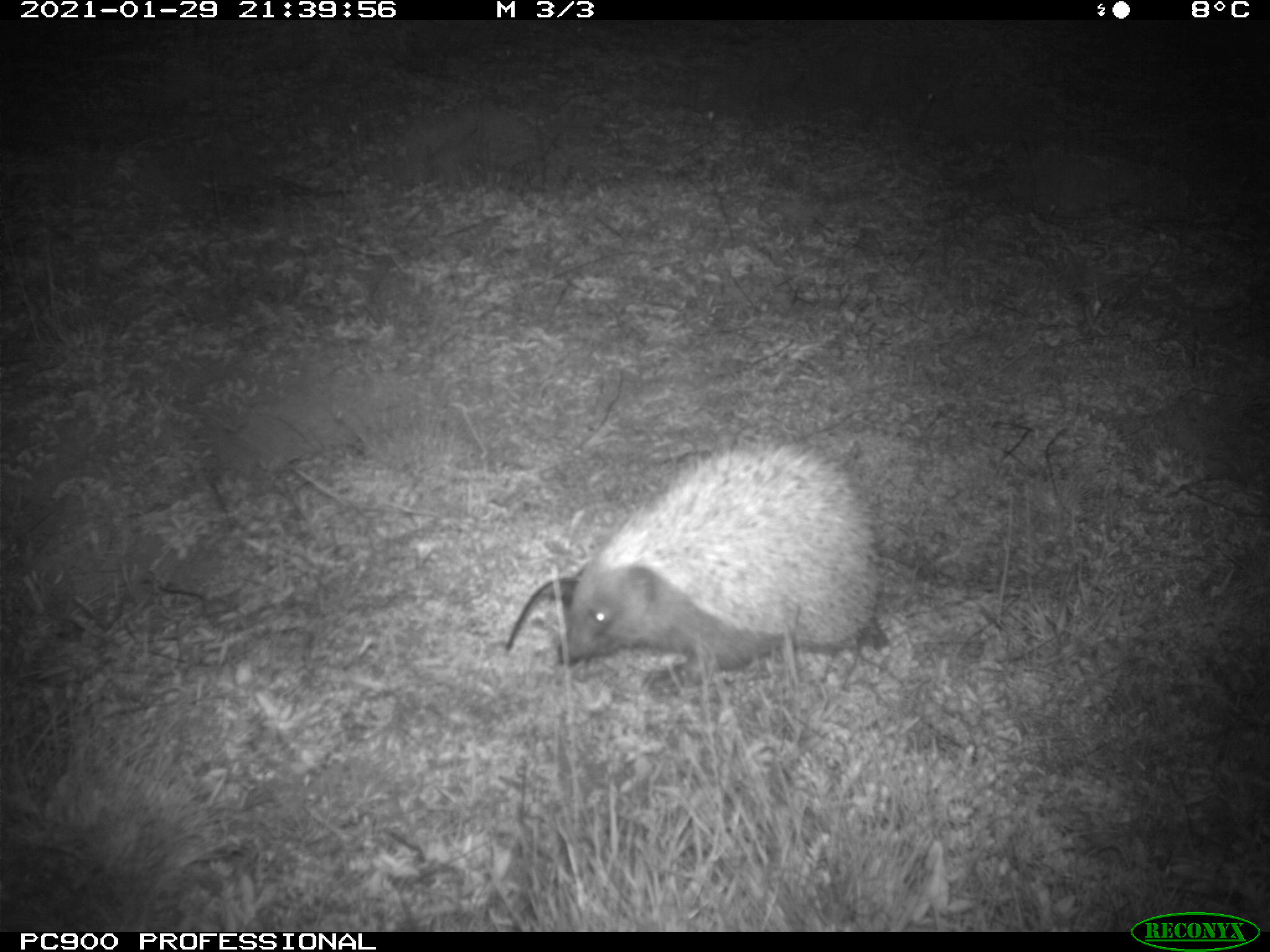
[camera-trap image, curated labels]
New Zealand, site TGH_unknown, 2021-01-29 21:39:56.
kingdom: Animalia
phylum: Chordata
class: Mammalia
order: Eulipotyphla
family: Erinaceidae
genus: Erinaceus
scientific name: Erinaceus europaeus europaeus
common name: european hedgehog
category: hedgehog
Hedgehog (european hedgehog) (Erinaceus europaeus europaeus).